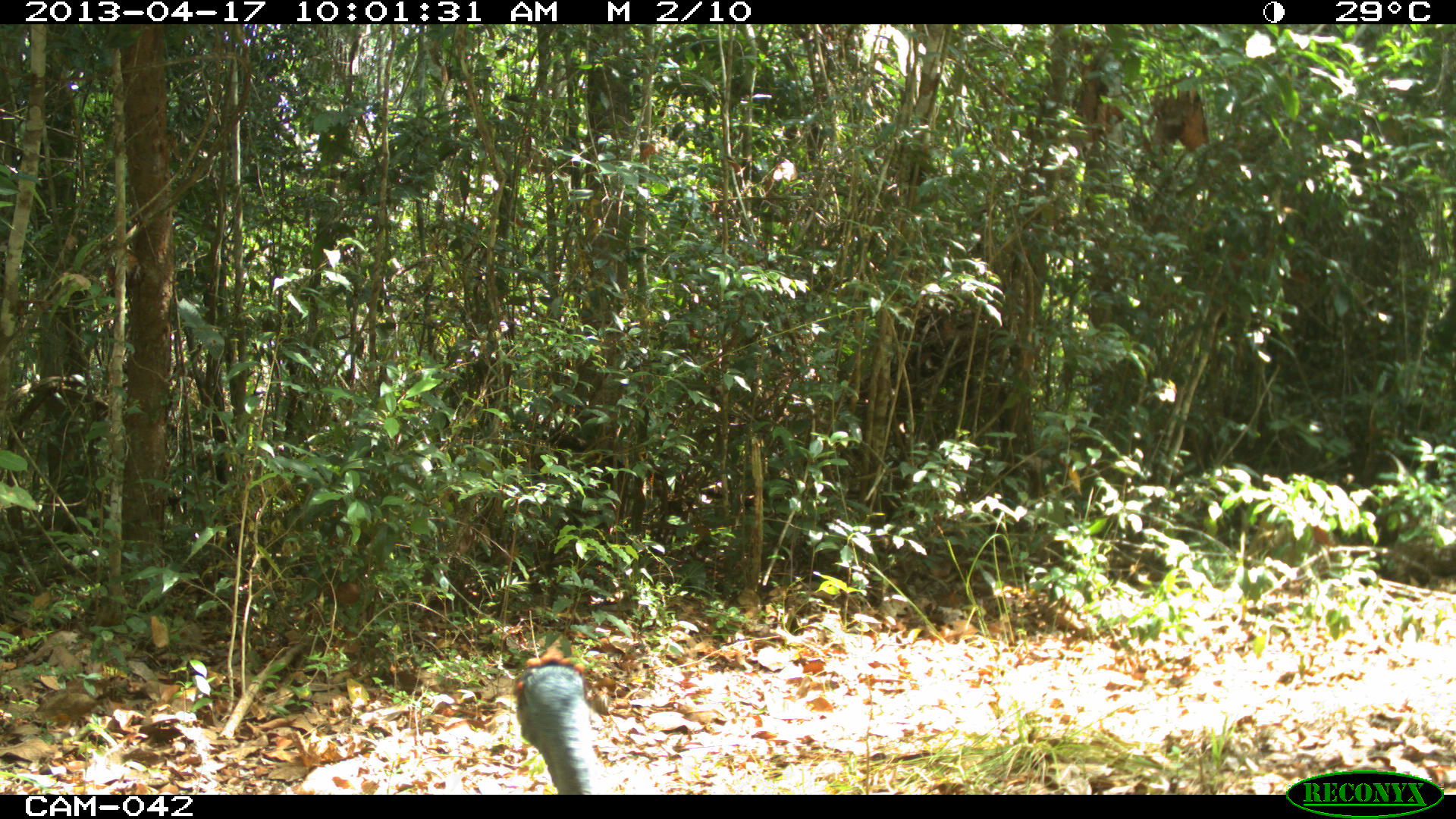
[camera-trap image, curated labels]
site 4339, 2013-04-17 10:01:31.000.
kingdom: Animalia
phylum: Chordata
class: Aves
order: Galliformes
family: Phasianidae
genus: Meleagris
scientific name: Meleagris ocellata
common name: ocellated turkey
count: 1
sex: female